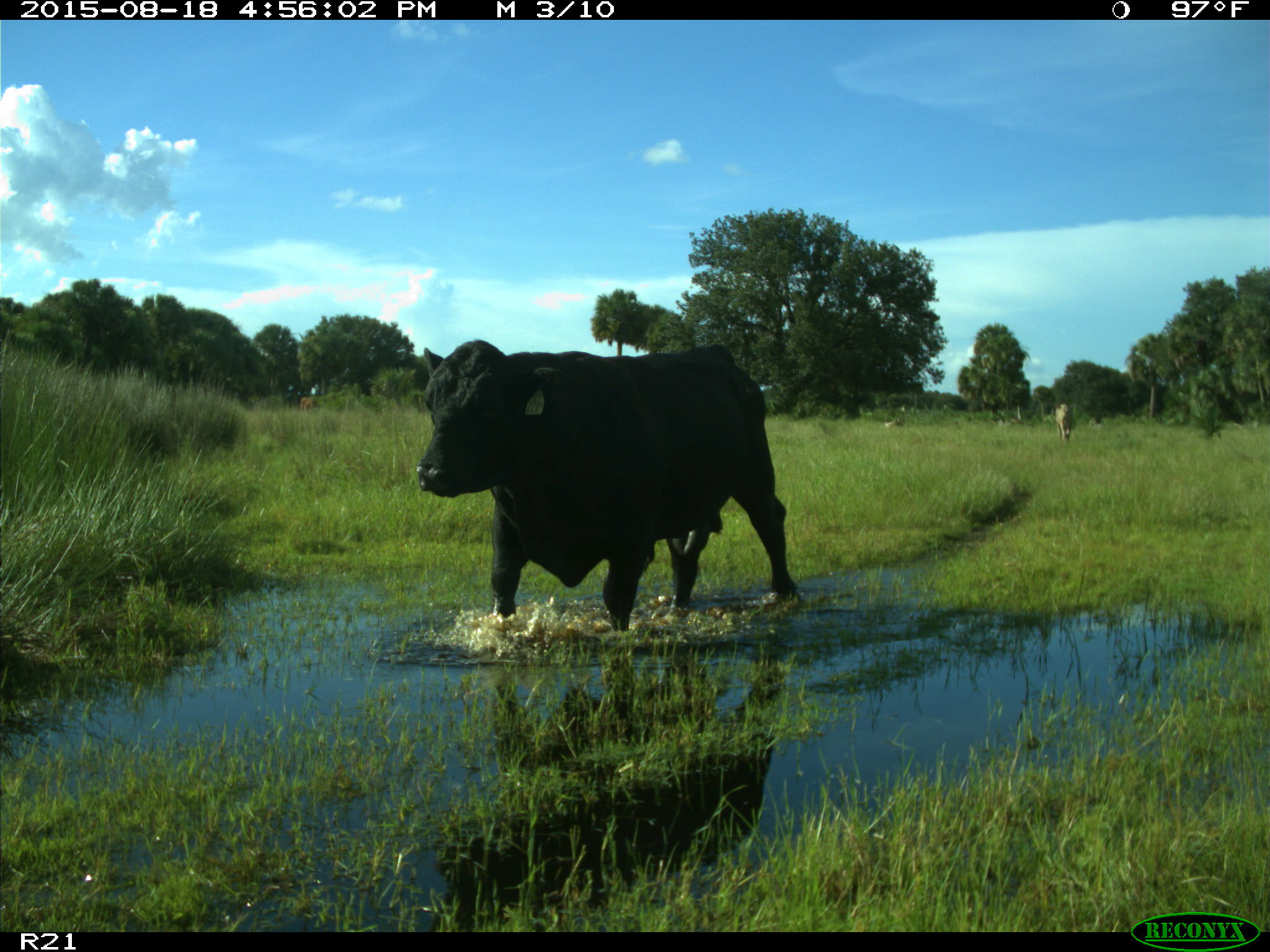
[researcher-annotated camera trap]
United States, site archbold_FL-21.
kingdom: Animalia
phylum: Chordata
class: Mammalia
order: Artiodactyla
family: Bovidae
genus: Bos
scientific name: Bos taurus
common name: domestic cow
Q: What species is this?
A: Bos taurus (domestic cow).